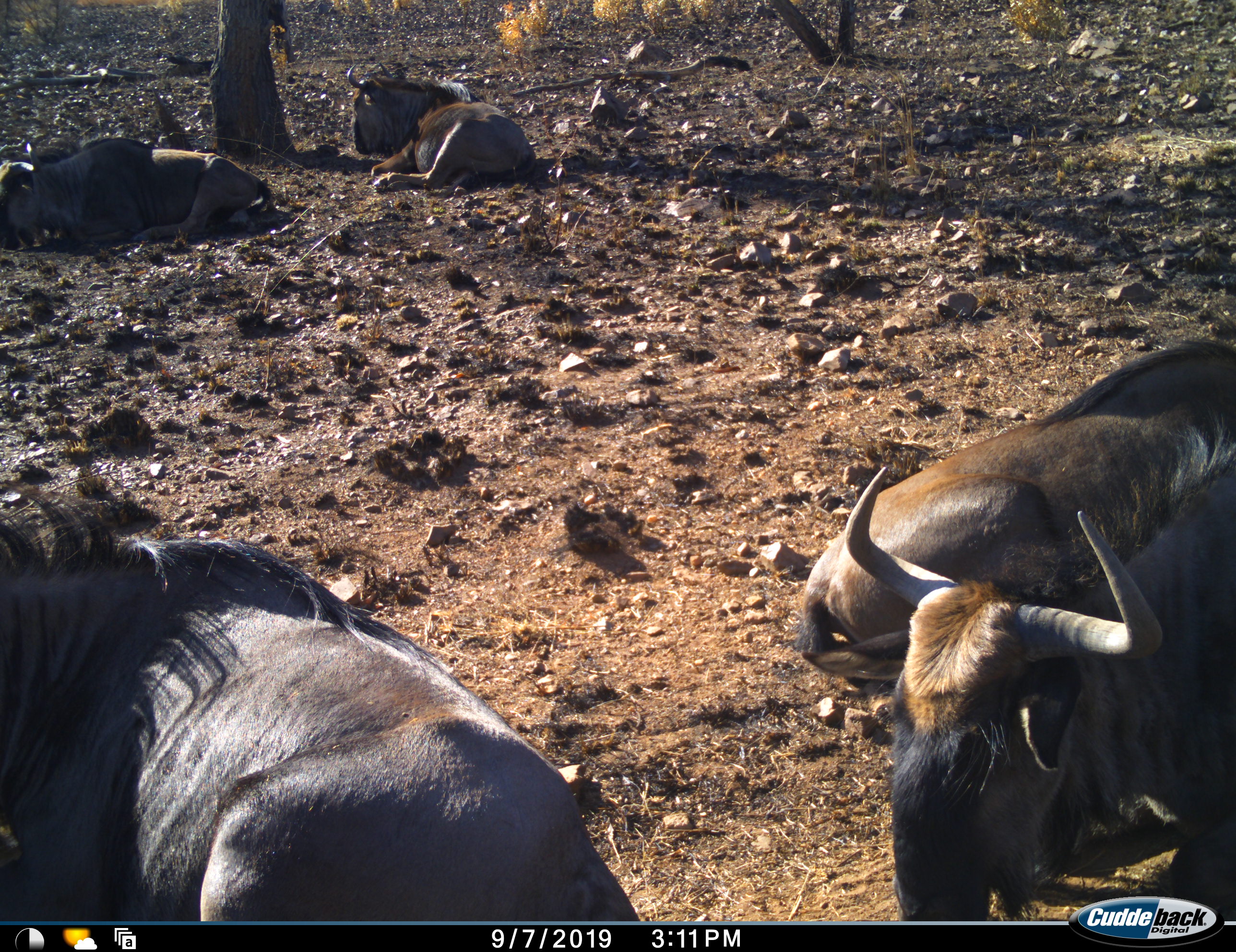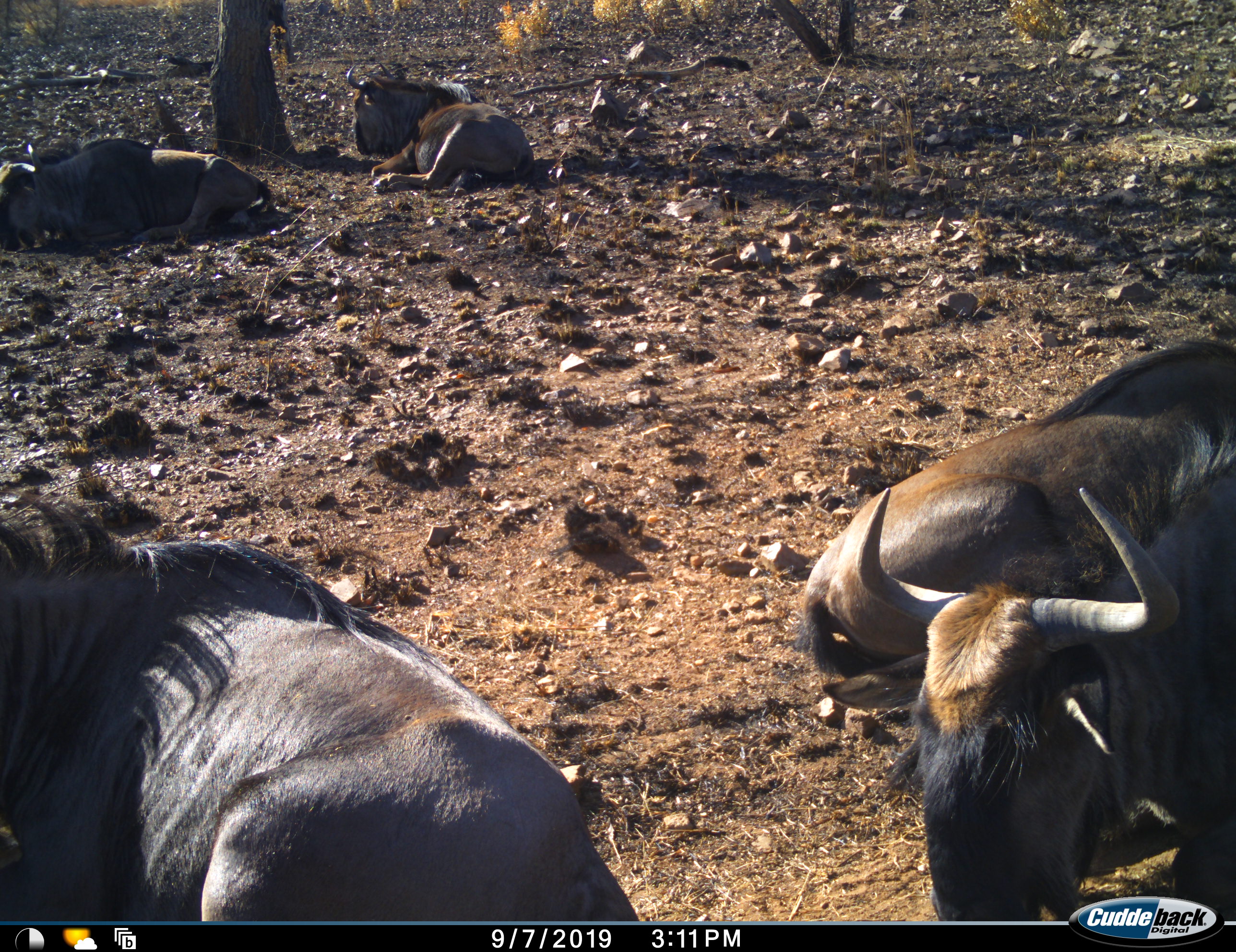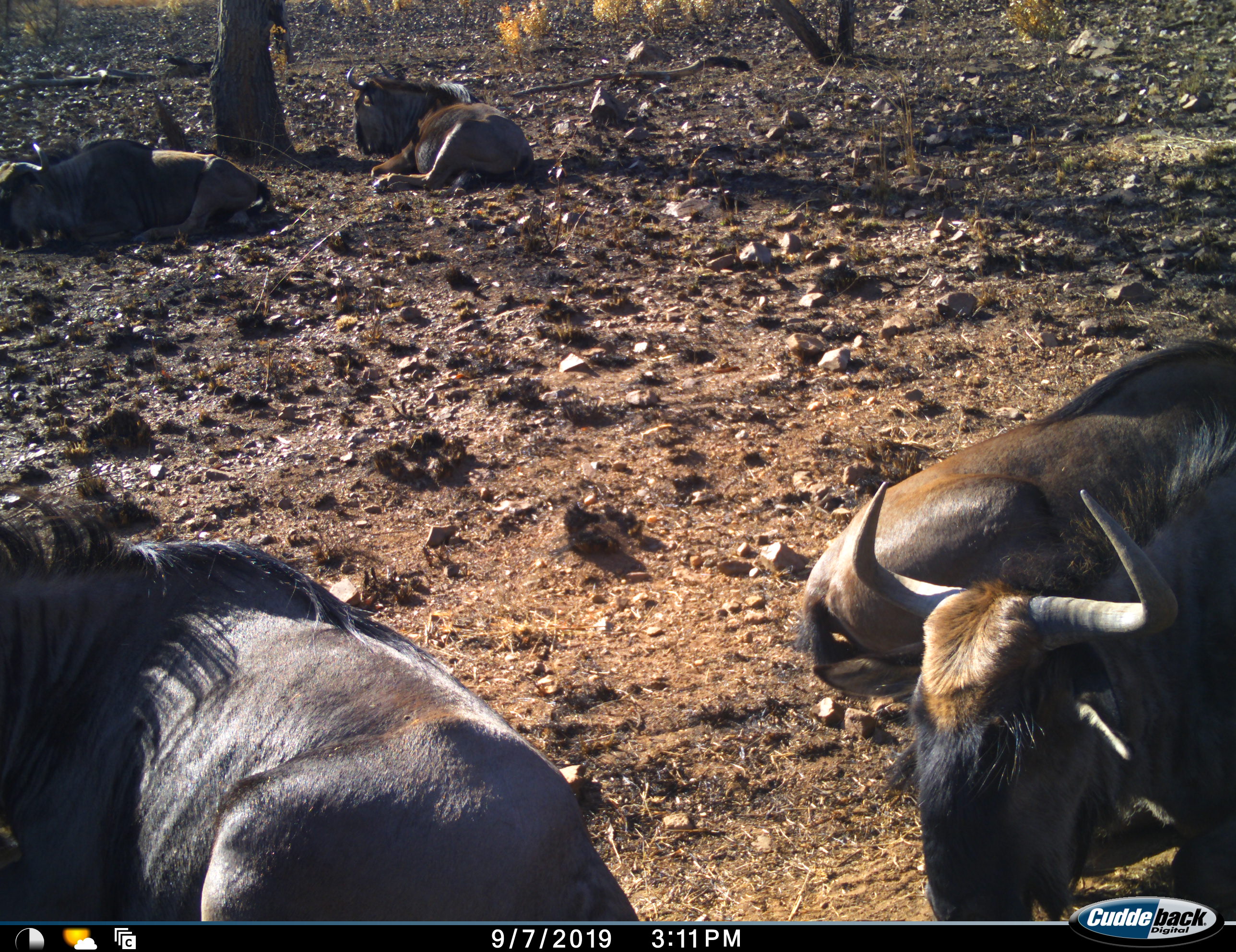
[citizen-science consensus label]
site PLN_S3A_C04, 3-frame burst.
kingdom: Animalia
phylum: Chordata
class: Mammalia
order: Artiodactyla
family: Bovidae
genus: Connochaetes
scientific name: Connochaetes taurinus taurinus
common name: blue wildebeest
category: wildebeestblue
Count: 5.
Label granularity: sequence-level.